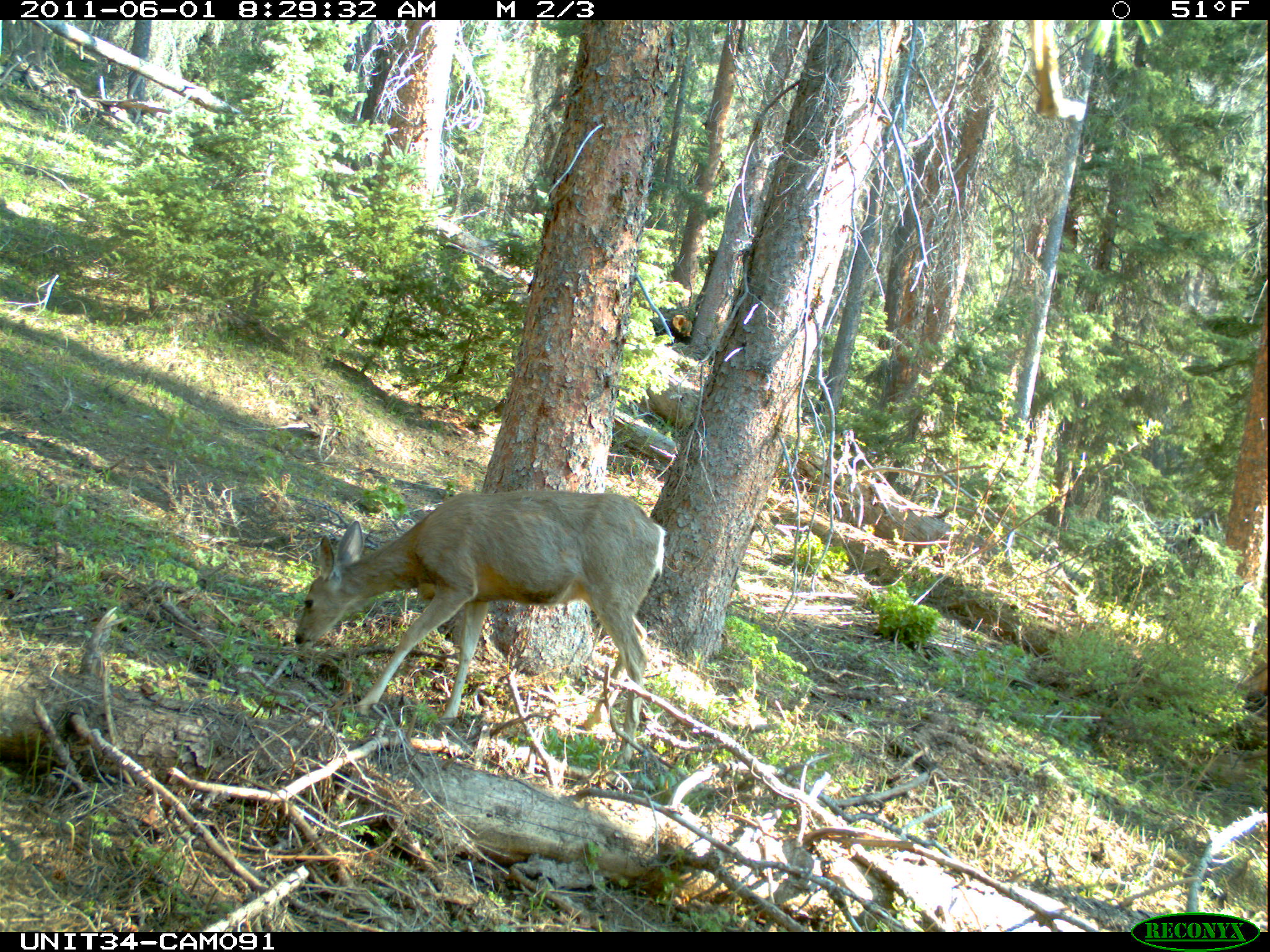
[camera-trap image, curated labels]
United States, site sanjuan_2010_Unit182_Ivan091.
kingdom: Animalia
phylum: Chordata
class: Mammalia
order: Artiodactyla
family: Cervidae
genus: Odocoileus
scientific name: Odocoileus hemionus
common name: mule deer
Odocoileus hemionus (mule deer).